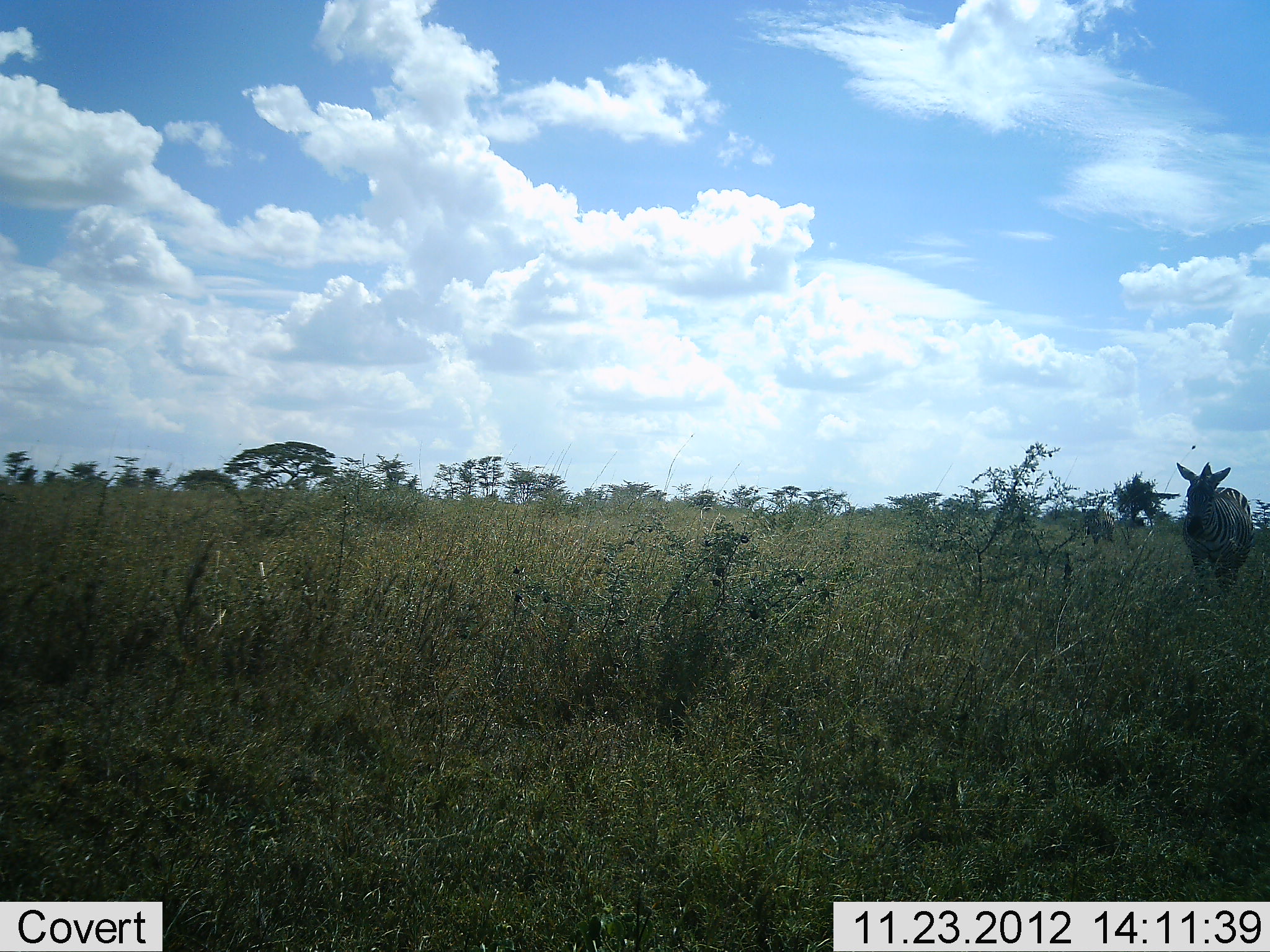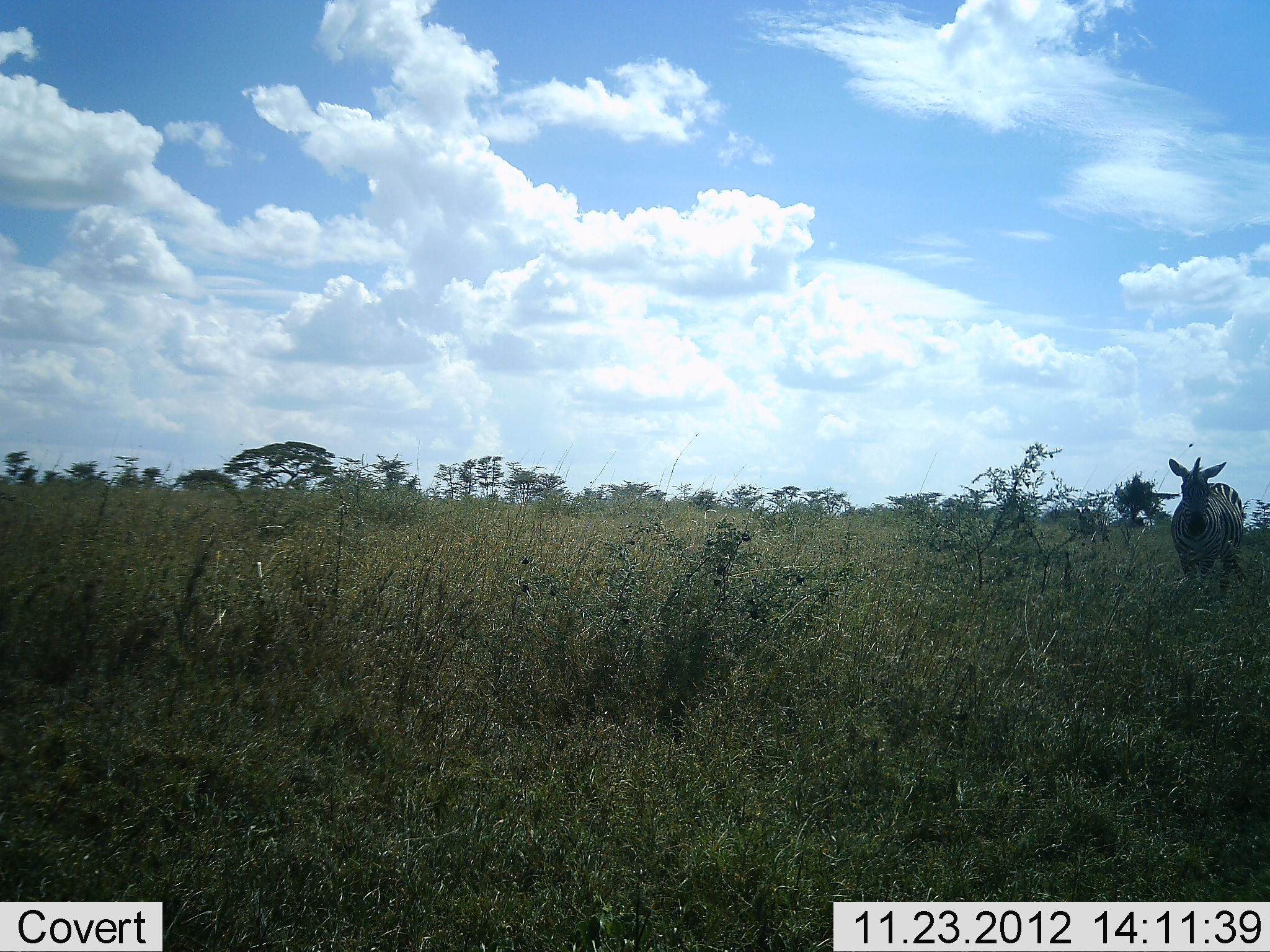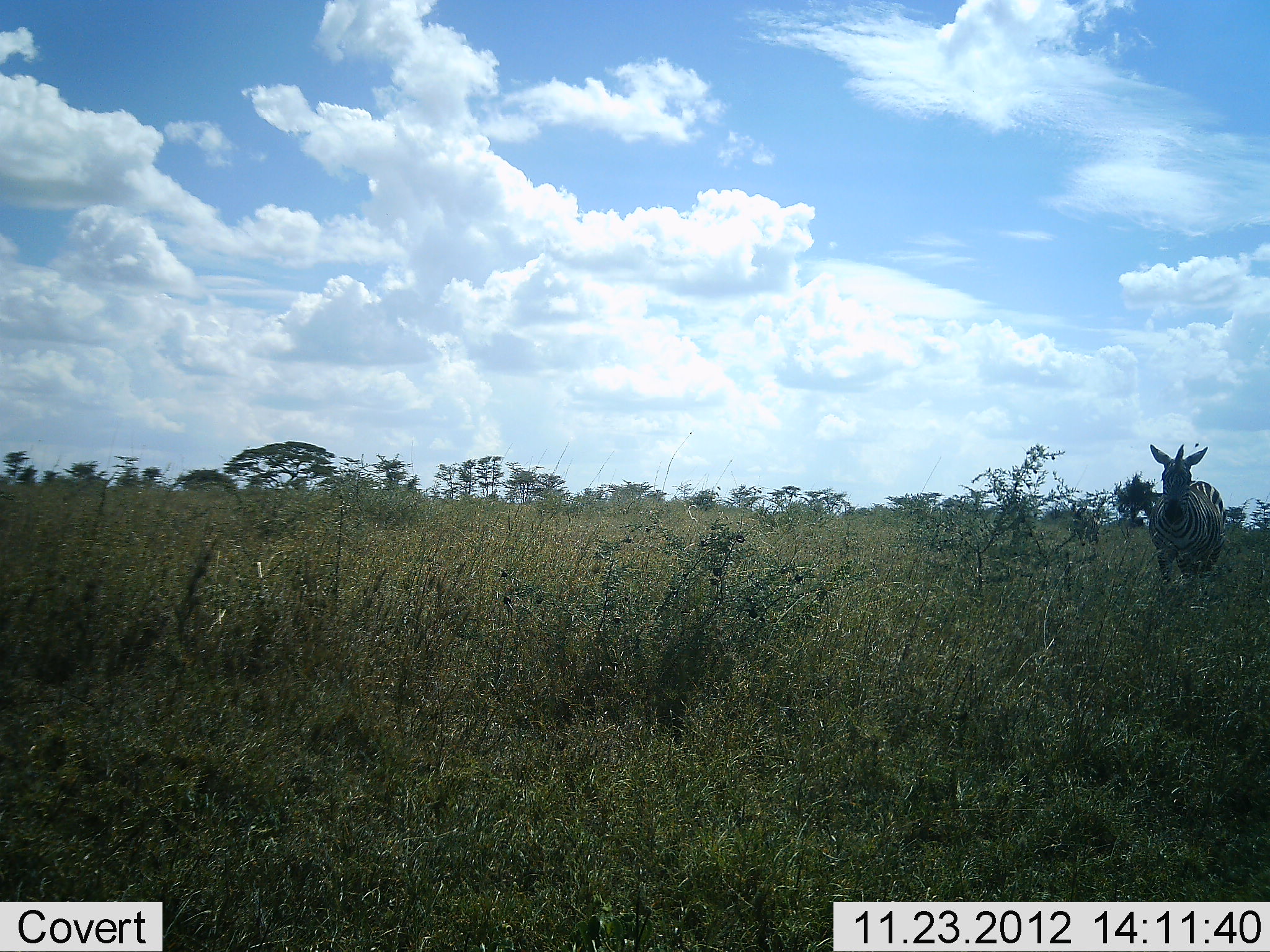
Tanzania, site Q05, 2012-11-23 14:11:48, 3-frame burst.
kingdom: Animalia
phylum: Chordata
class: Mammalia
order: Perissodactyla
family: Equidae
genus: Equus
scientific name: Equus quagga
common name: plains zebra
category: zebra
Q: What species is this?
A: Zebra (plains zebra) (Equus quagga).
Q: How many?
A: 1.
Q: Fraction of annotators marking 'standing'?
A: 0%.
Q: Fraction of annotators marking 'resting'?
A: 0%.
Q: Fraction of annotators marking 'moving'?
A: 100%.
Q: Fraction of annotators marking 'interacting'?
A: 0%.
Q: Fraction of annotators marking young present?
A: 0%.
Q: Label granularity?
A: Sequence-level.